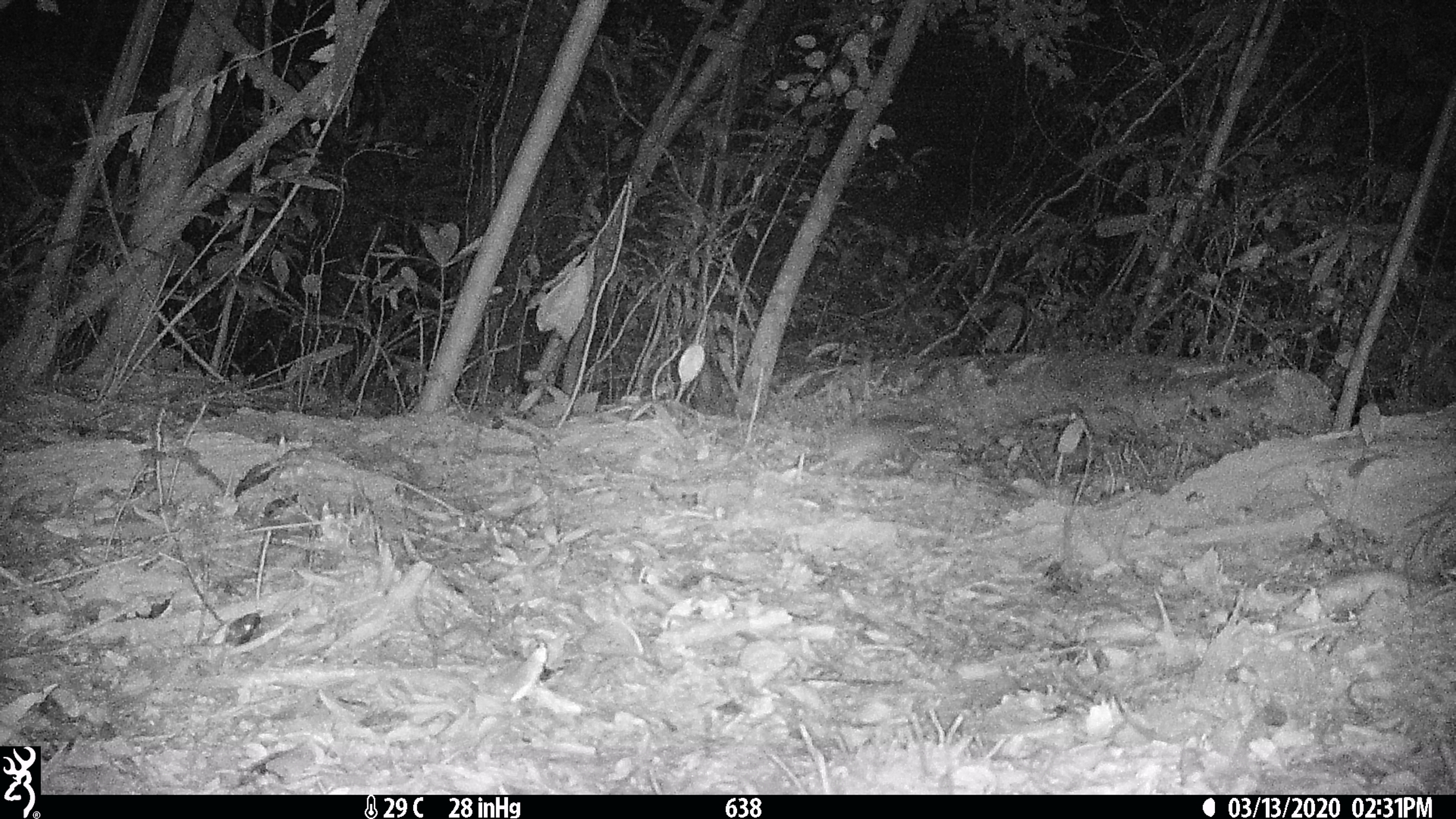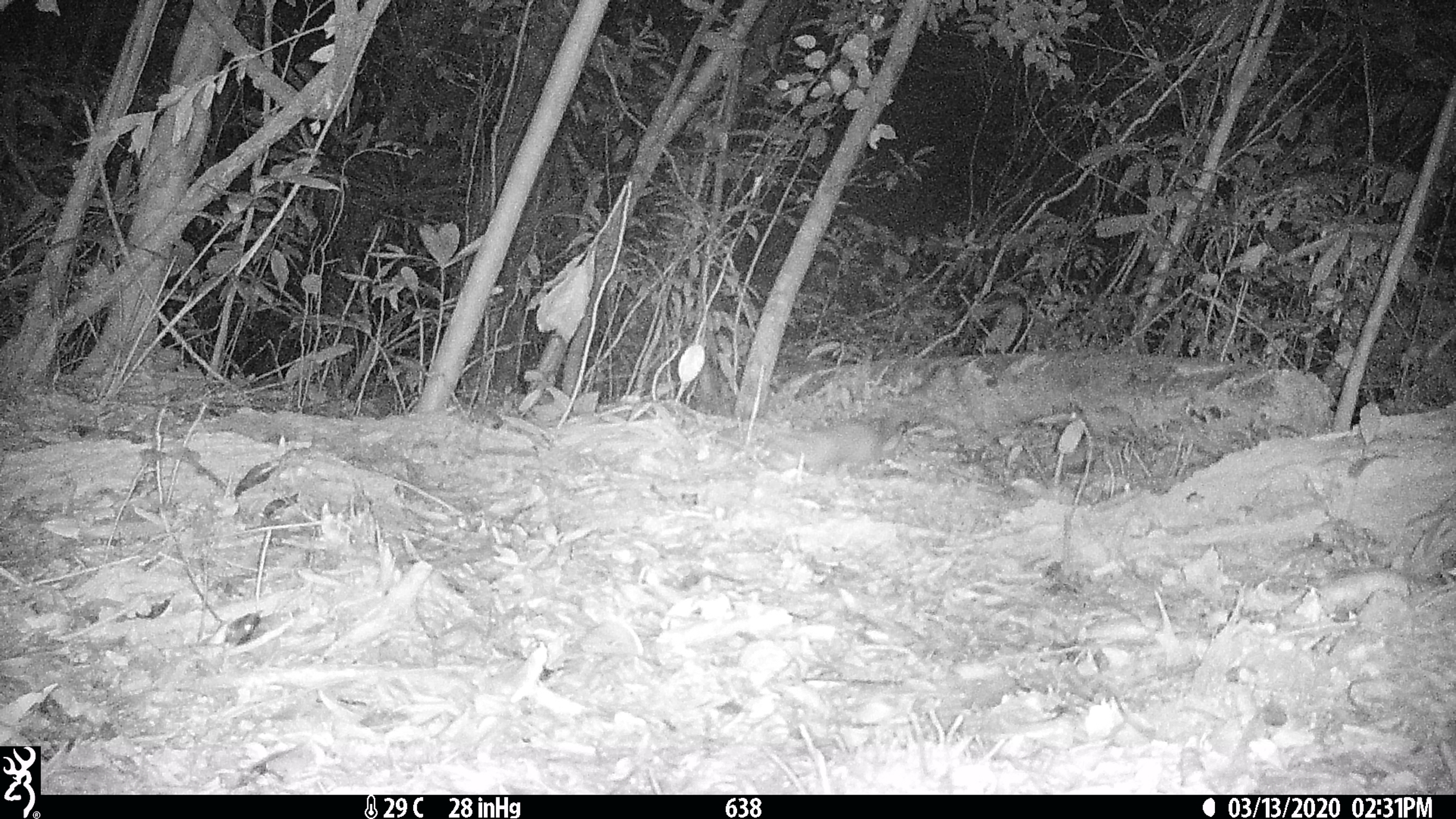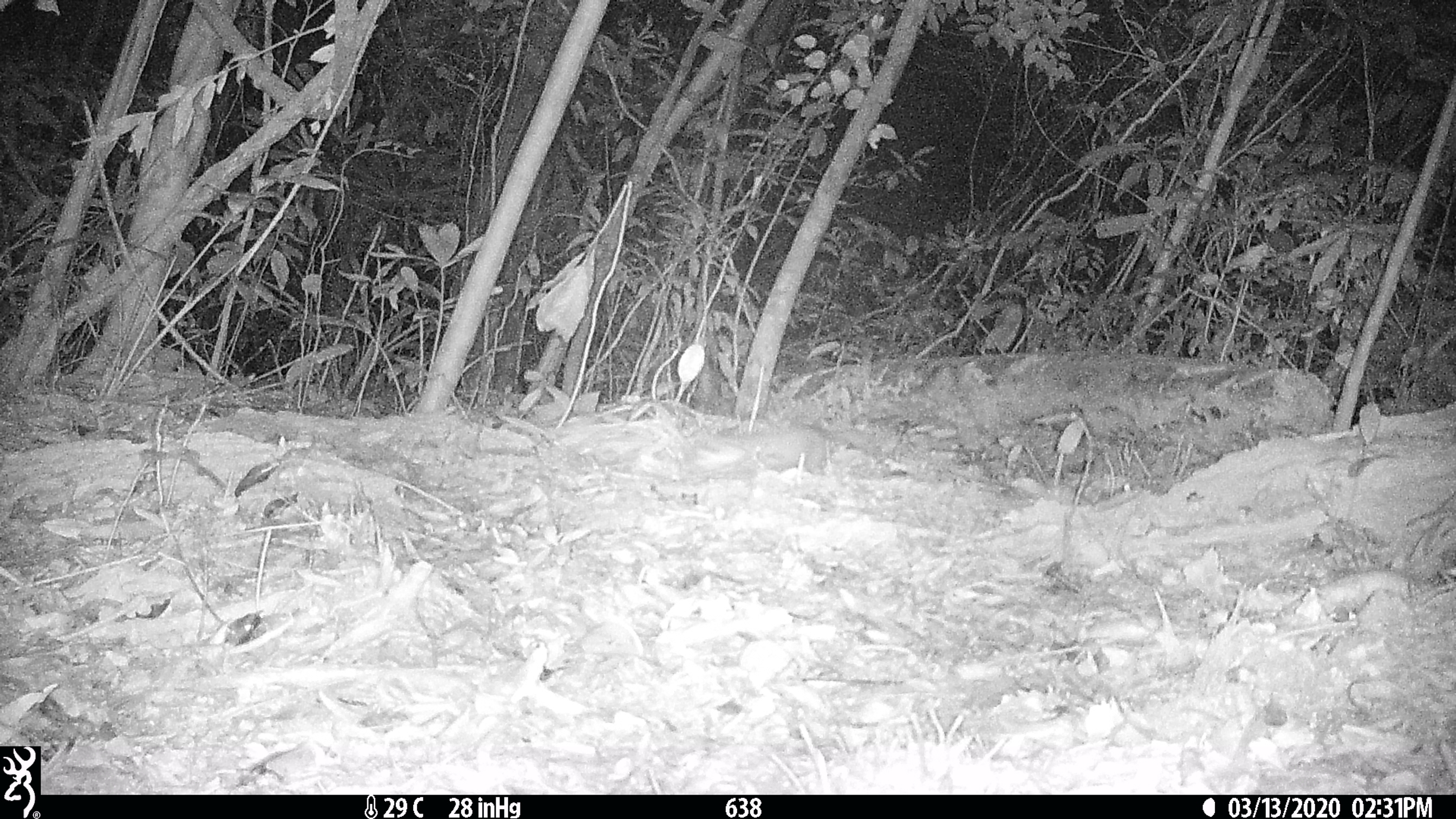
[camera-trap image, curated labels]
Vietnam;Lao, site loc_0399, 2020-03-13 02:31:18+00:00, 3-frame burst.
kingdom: Animalia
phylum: Chordata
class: Mammalia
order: Carnivora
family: Mustelidae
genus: Melogale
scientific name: Melogale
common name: ferret badger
Ferret badger (Melogale). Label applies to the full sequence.